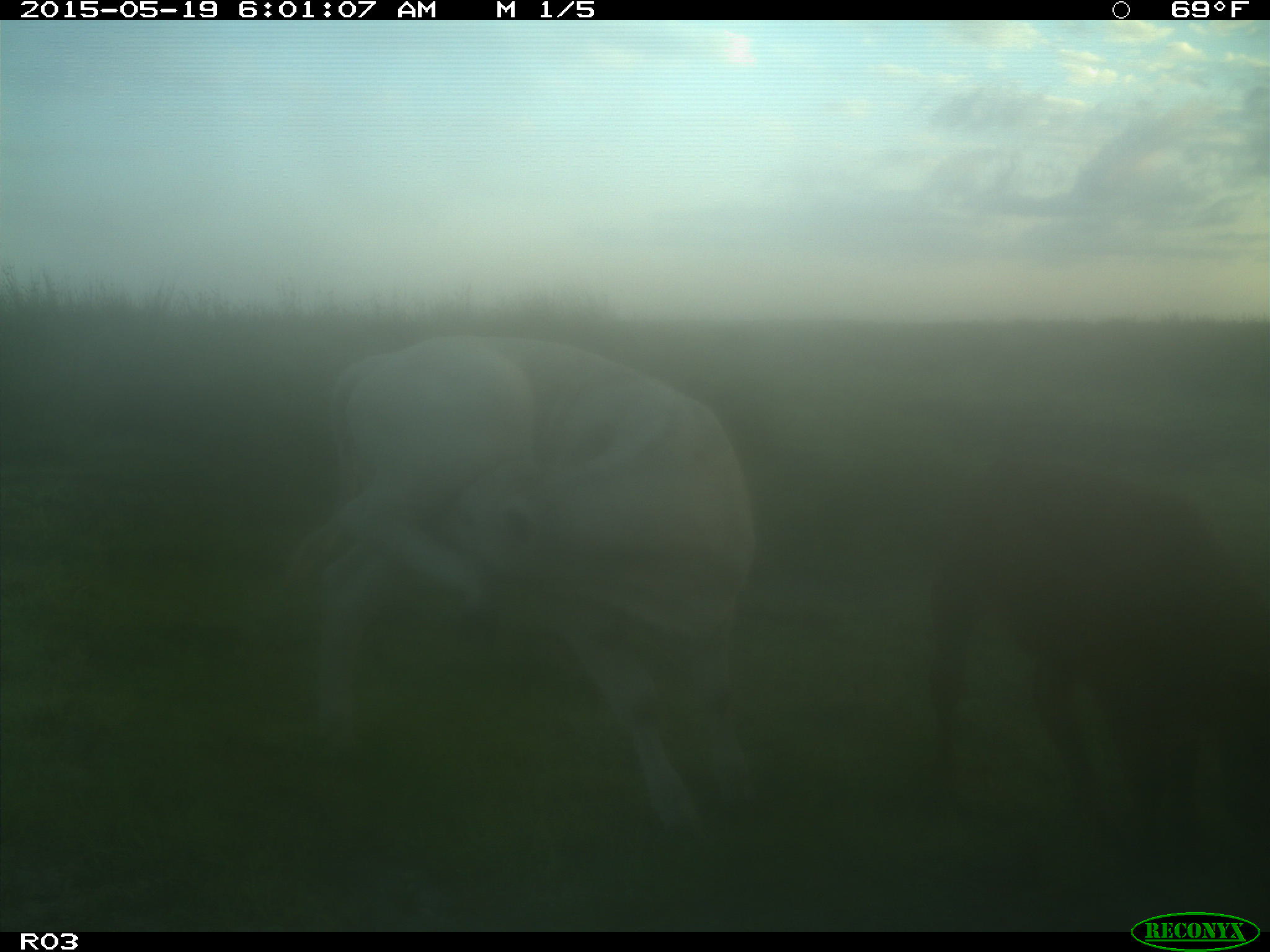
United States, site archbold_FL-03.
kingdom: Animalia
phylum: Chordata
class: Mammalia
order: Artiodactyla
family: Bovidae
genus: Bos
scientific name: Bos taurus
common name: domestic cow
Bos taurus (domestic cow).